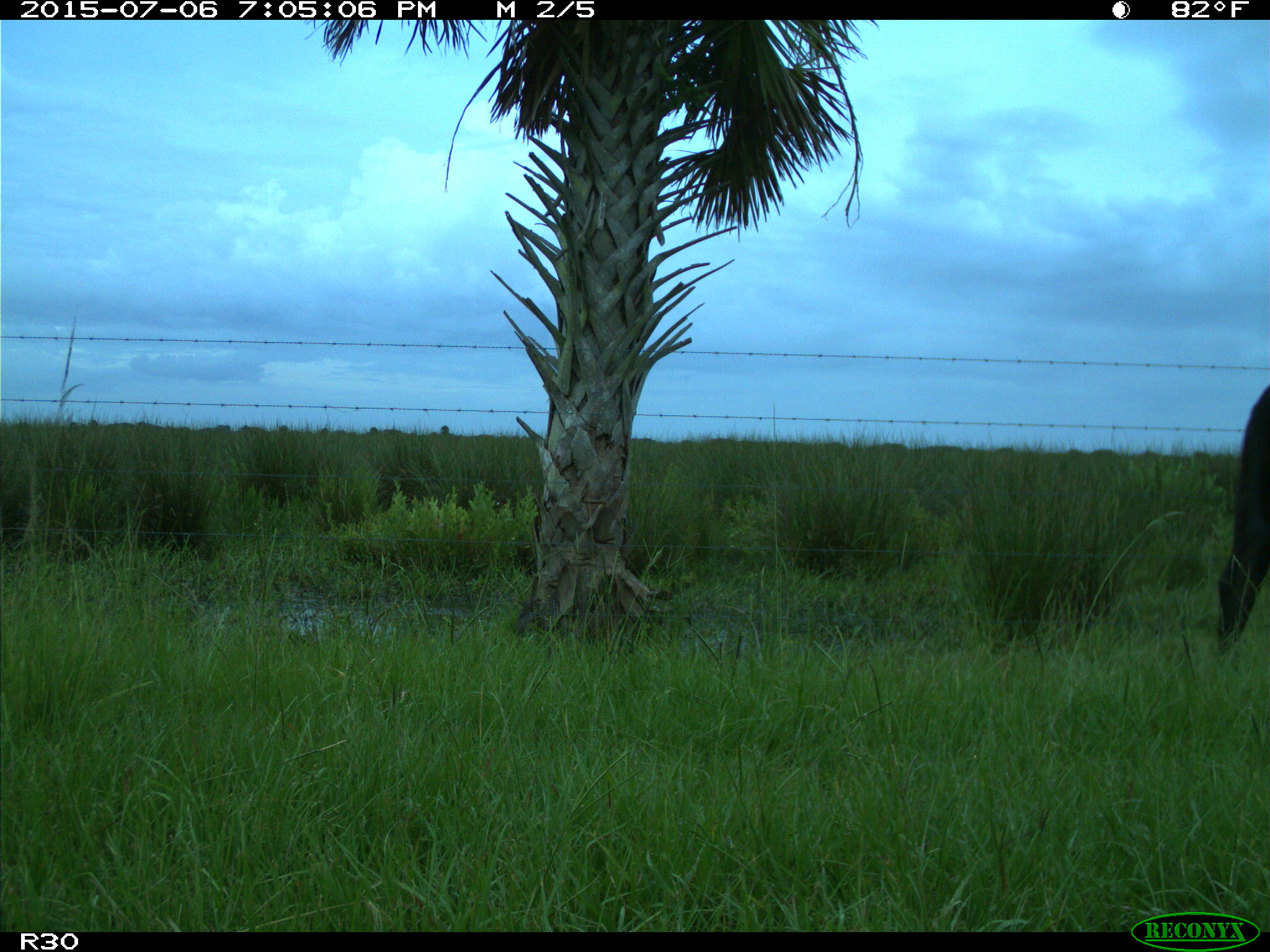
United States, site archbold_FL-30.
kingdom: Animalia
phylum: Chordata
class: Mammalia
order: Artiodactyla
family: Bovidae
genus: Bos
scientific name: Bos taurus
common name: domestic cow